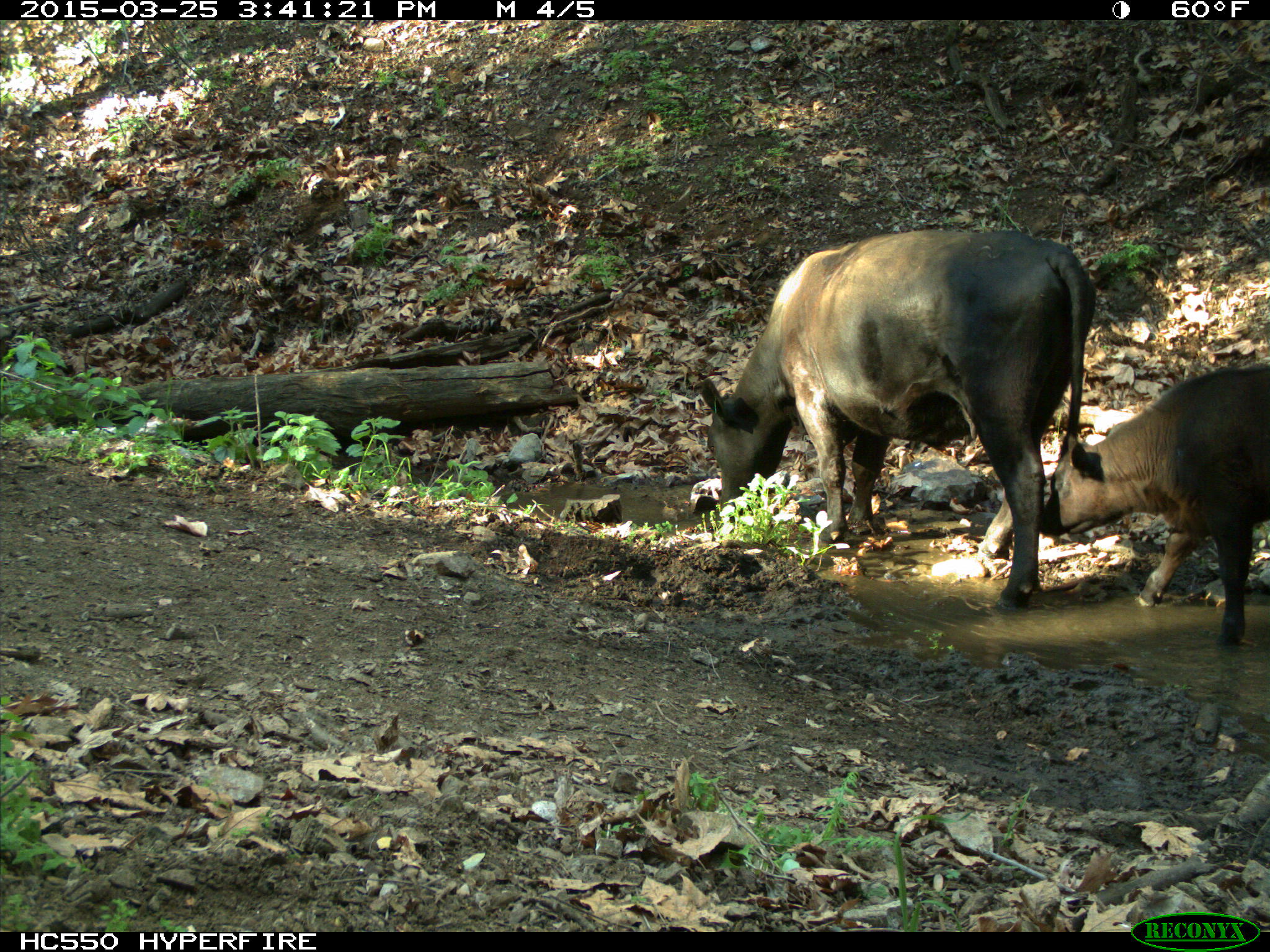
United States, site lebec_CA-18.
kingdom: Animalia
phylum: Chordata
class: Mammalia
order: Artiodactyla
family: Bovidae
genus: Bos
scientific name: Bos taurus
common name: domestic cow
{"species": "Bos taurus (domestic cow)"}